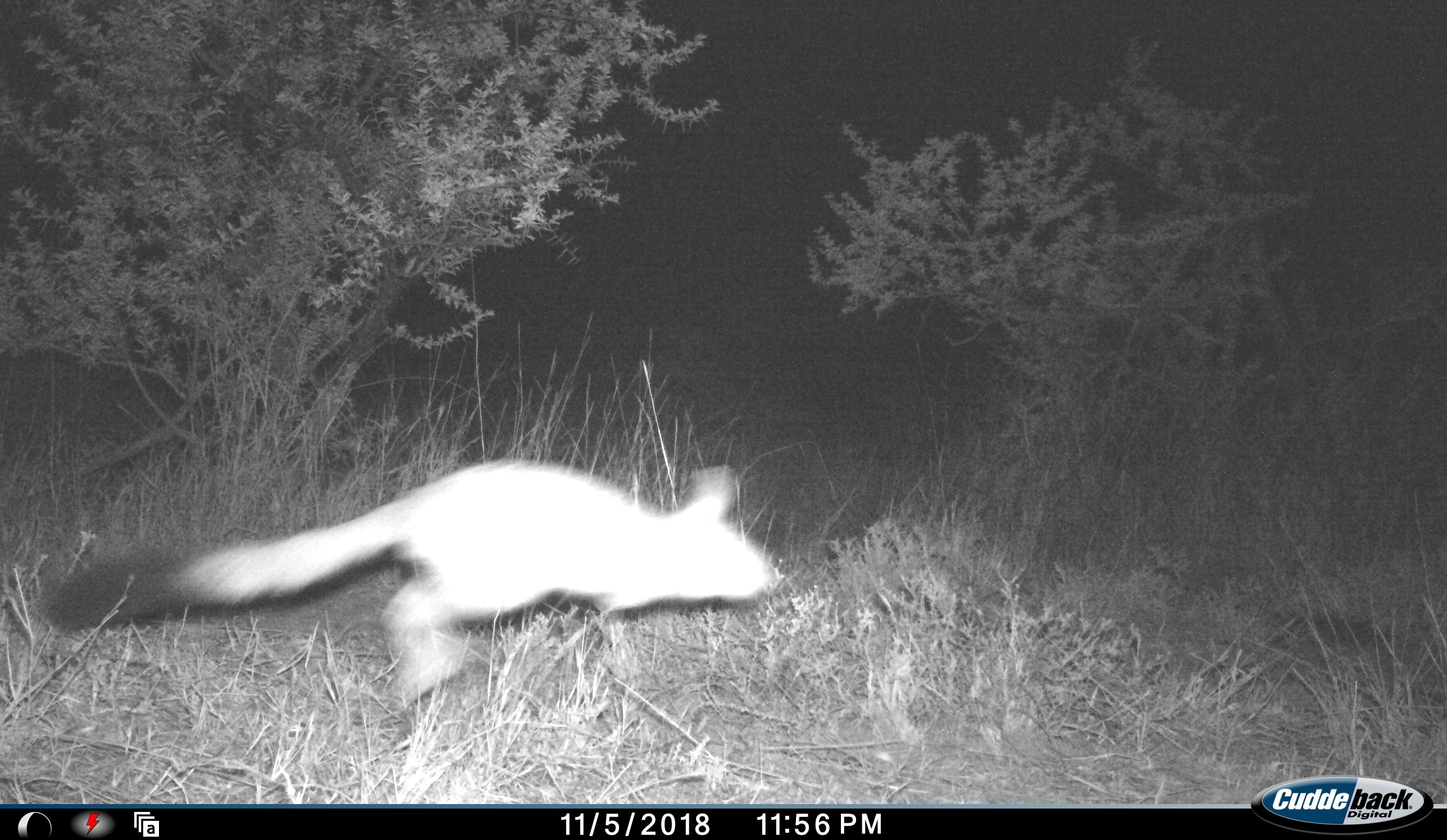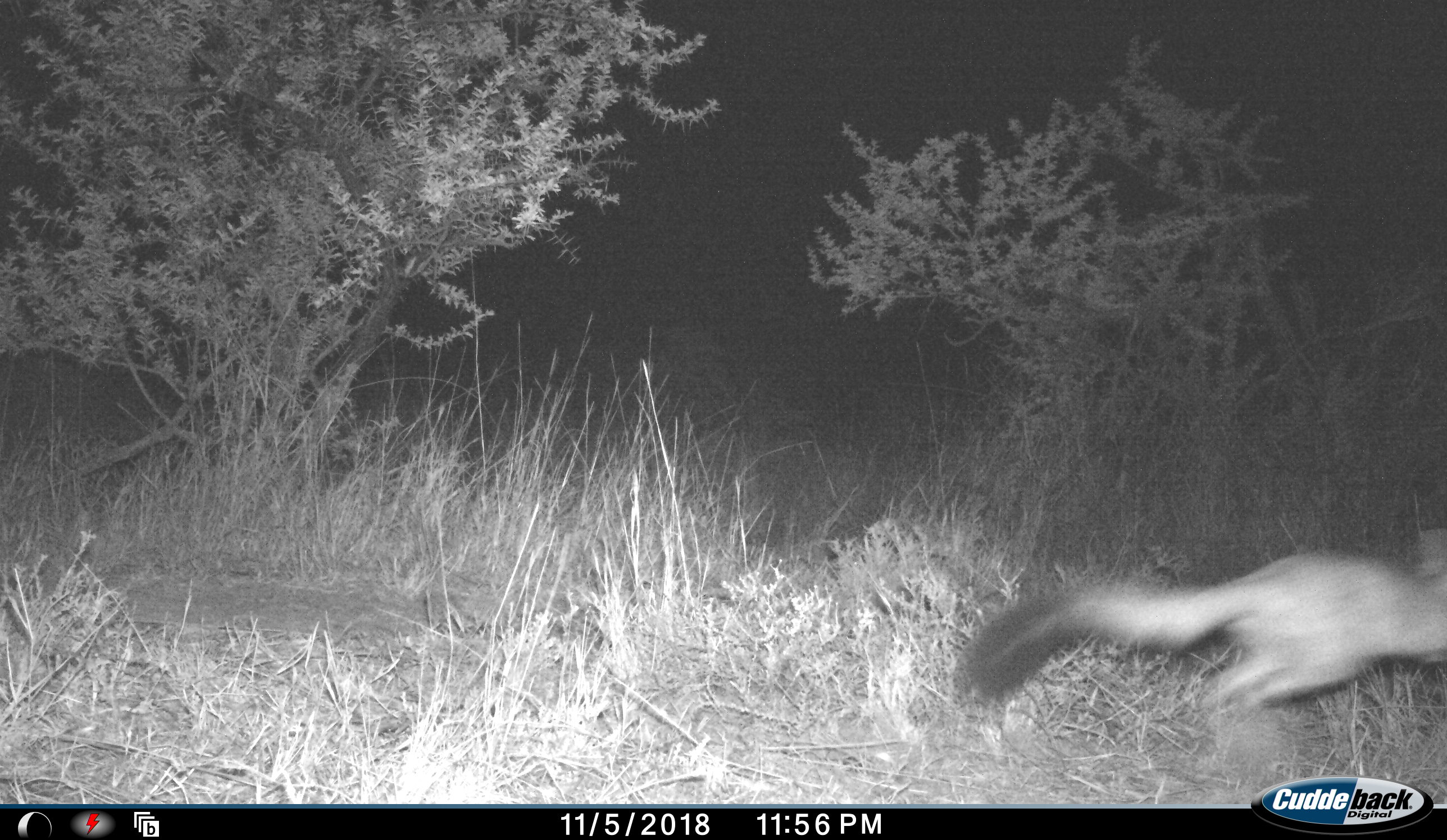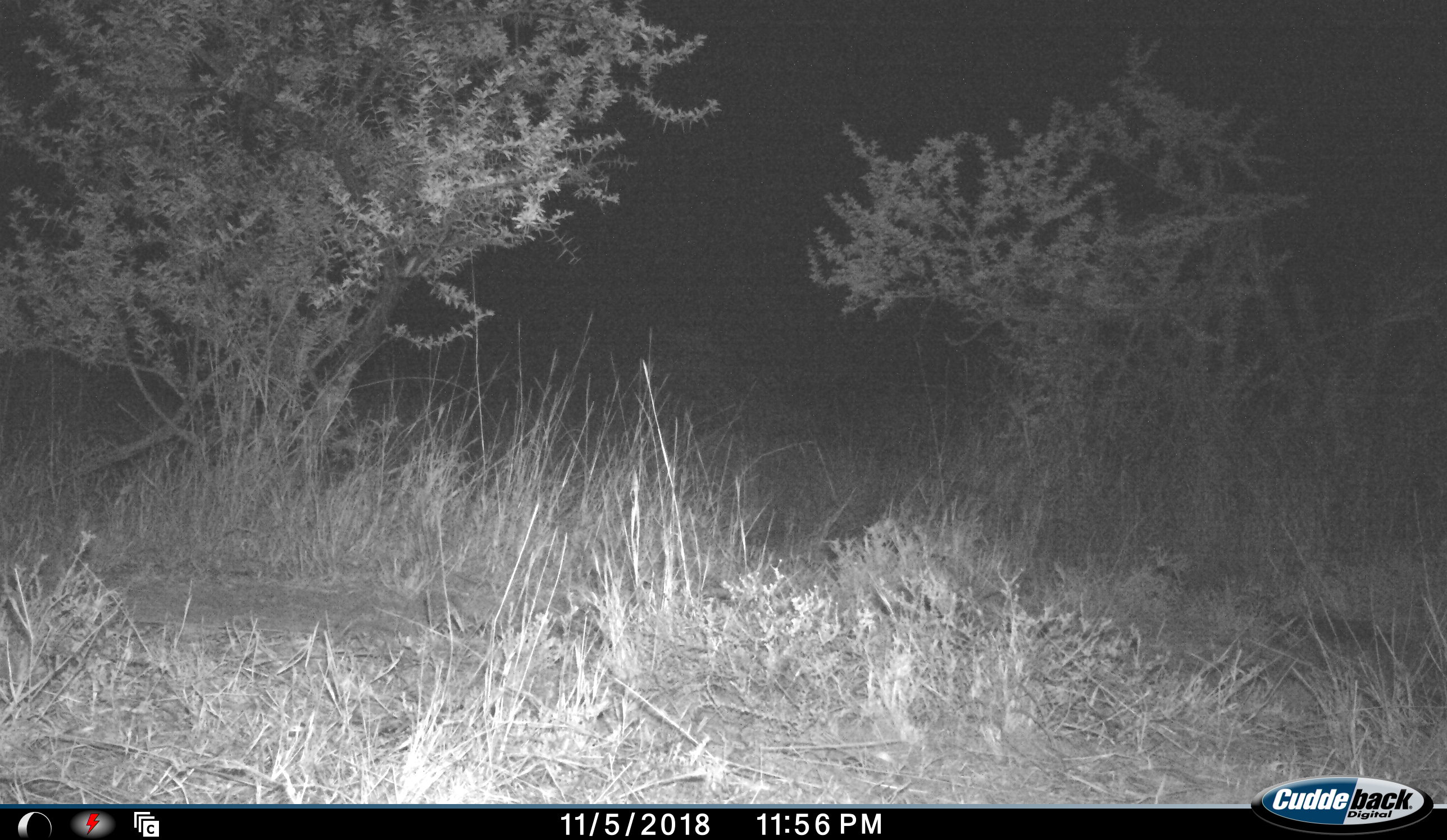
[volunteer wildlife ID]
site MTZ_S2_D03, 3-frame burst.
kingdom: Animalia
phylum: Chordata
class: Mammalia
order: Rodentia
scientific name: Rodentia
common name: rodent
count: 1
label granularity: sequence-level